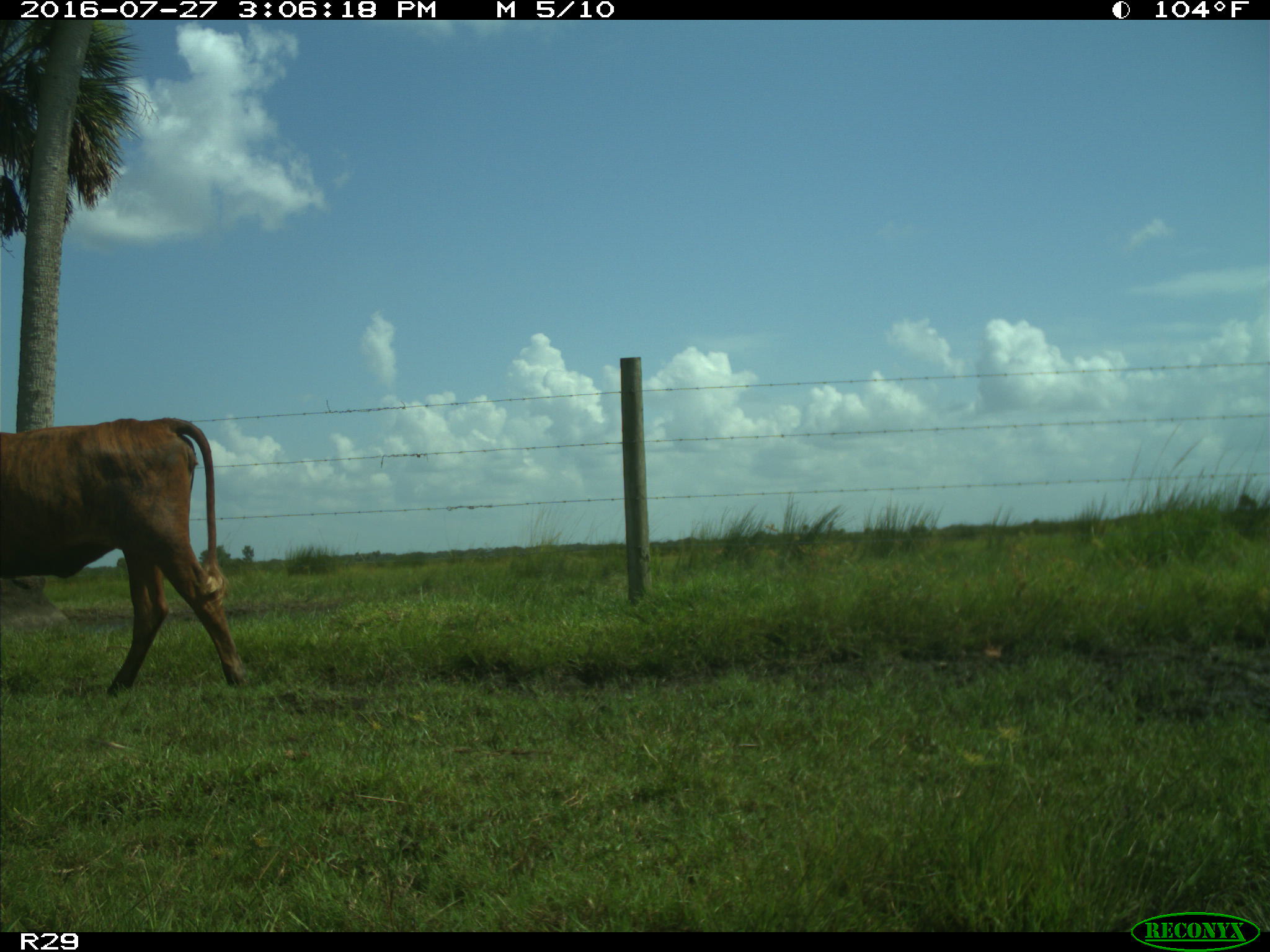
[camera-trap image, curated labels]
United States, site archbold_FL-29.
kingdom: Animalia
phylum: Chordata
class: Mammalia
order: Artiodactyla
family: Bovidae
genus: Bos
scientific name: Bos taurus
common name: domestic cow